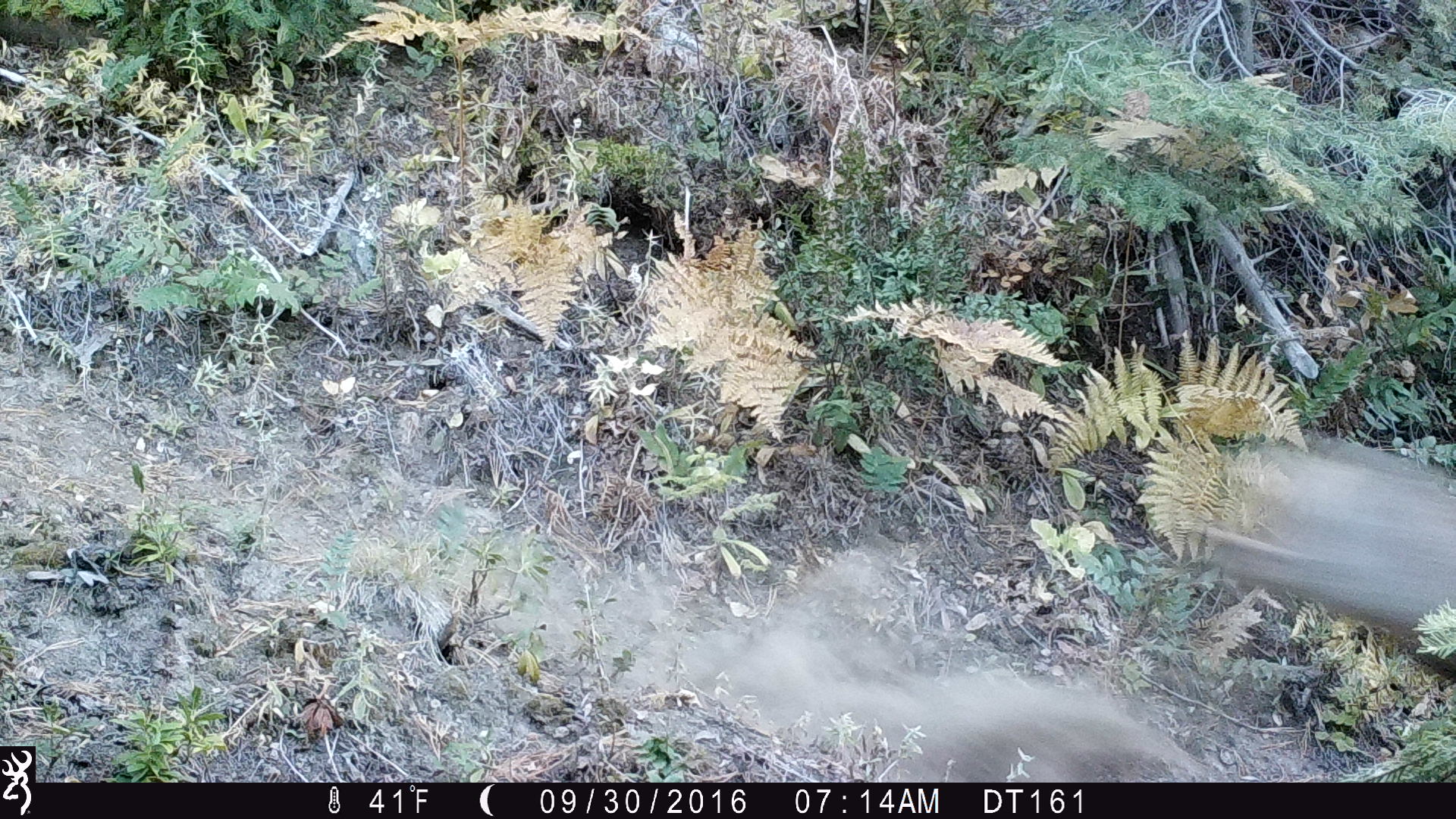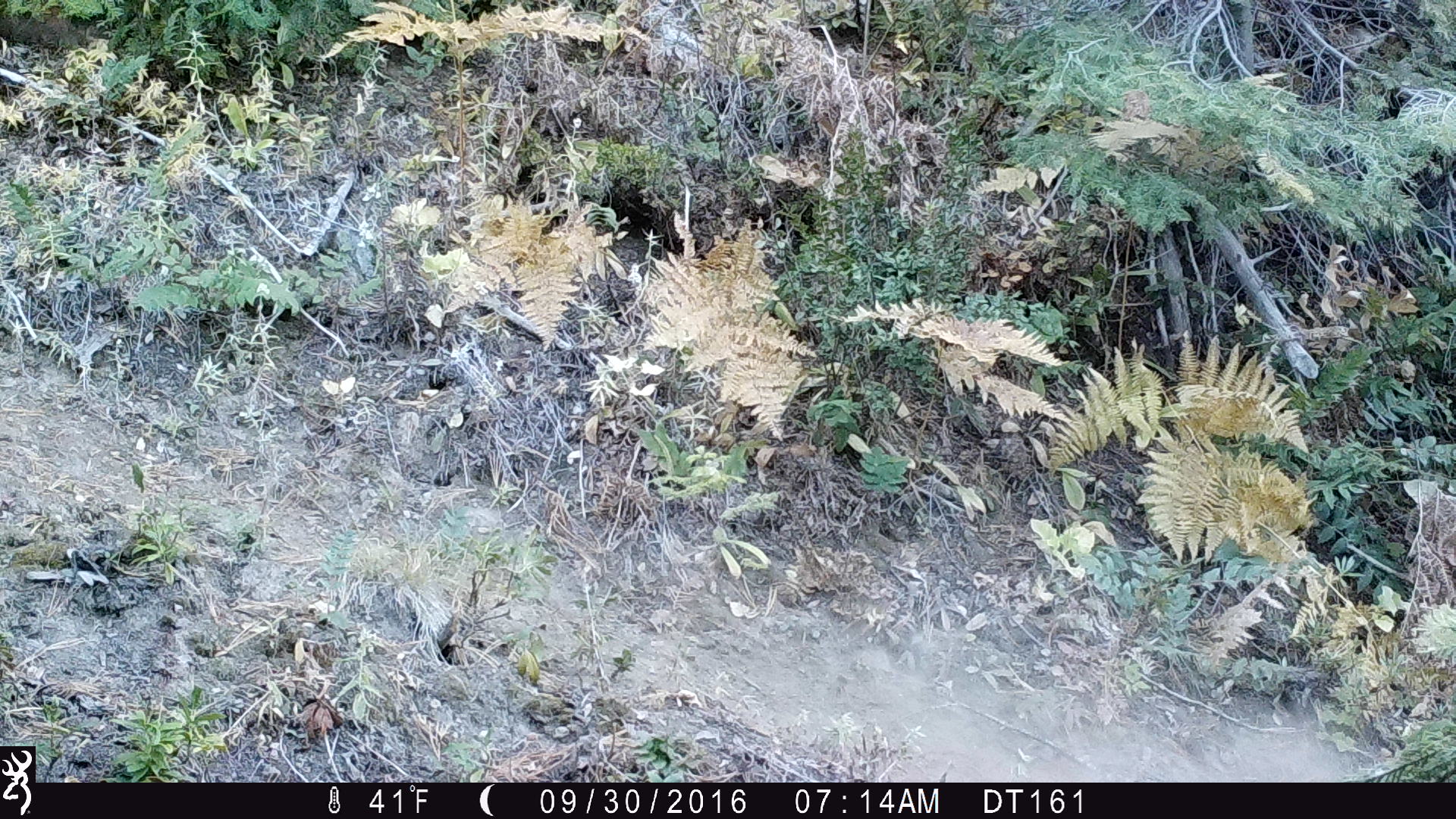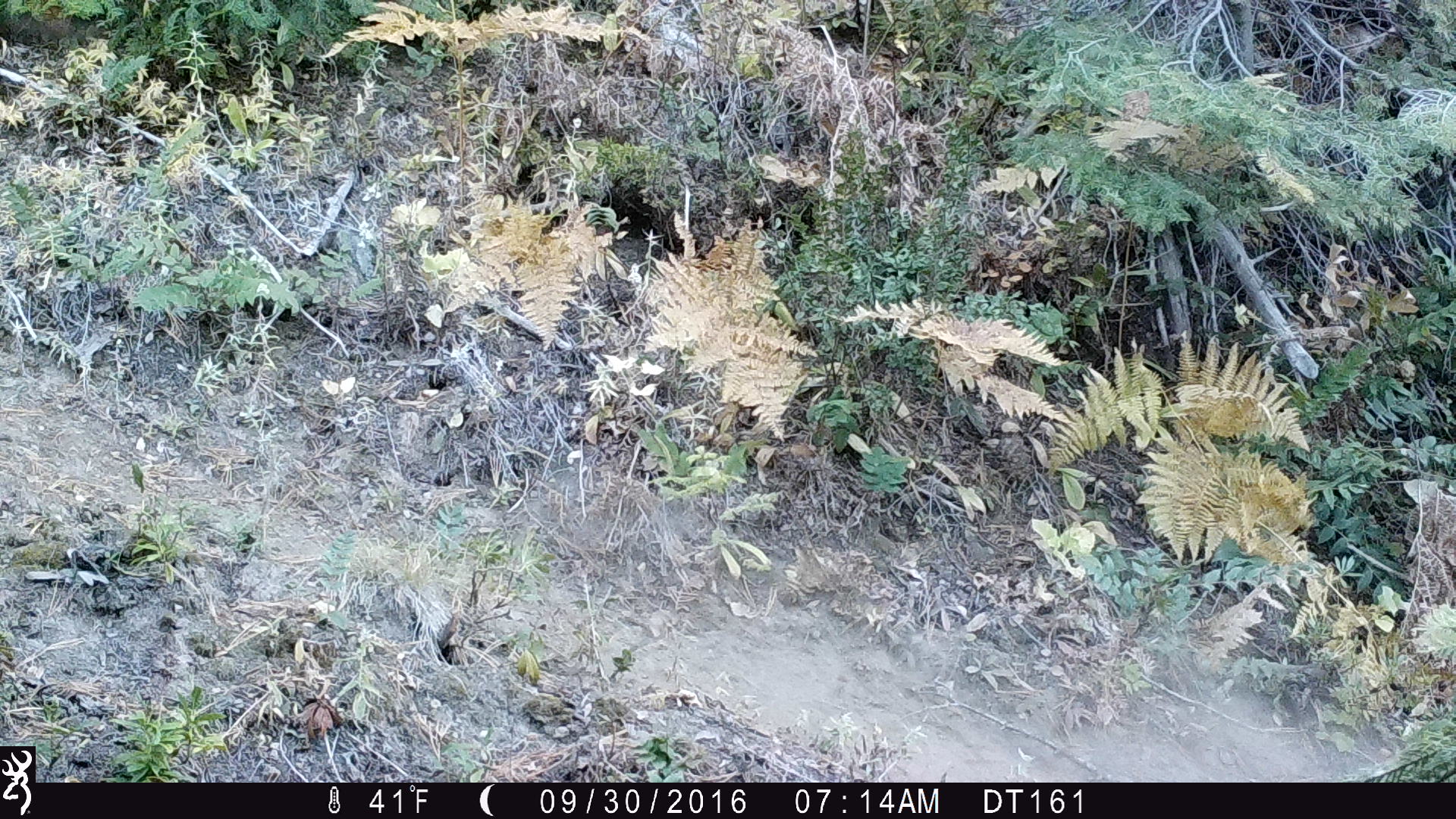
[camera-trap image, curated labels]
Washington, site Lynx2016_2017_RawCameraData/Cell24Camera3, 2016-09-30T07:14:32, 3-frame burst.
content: unidentified animal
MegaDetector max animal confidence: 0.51